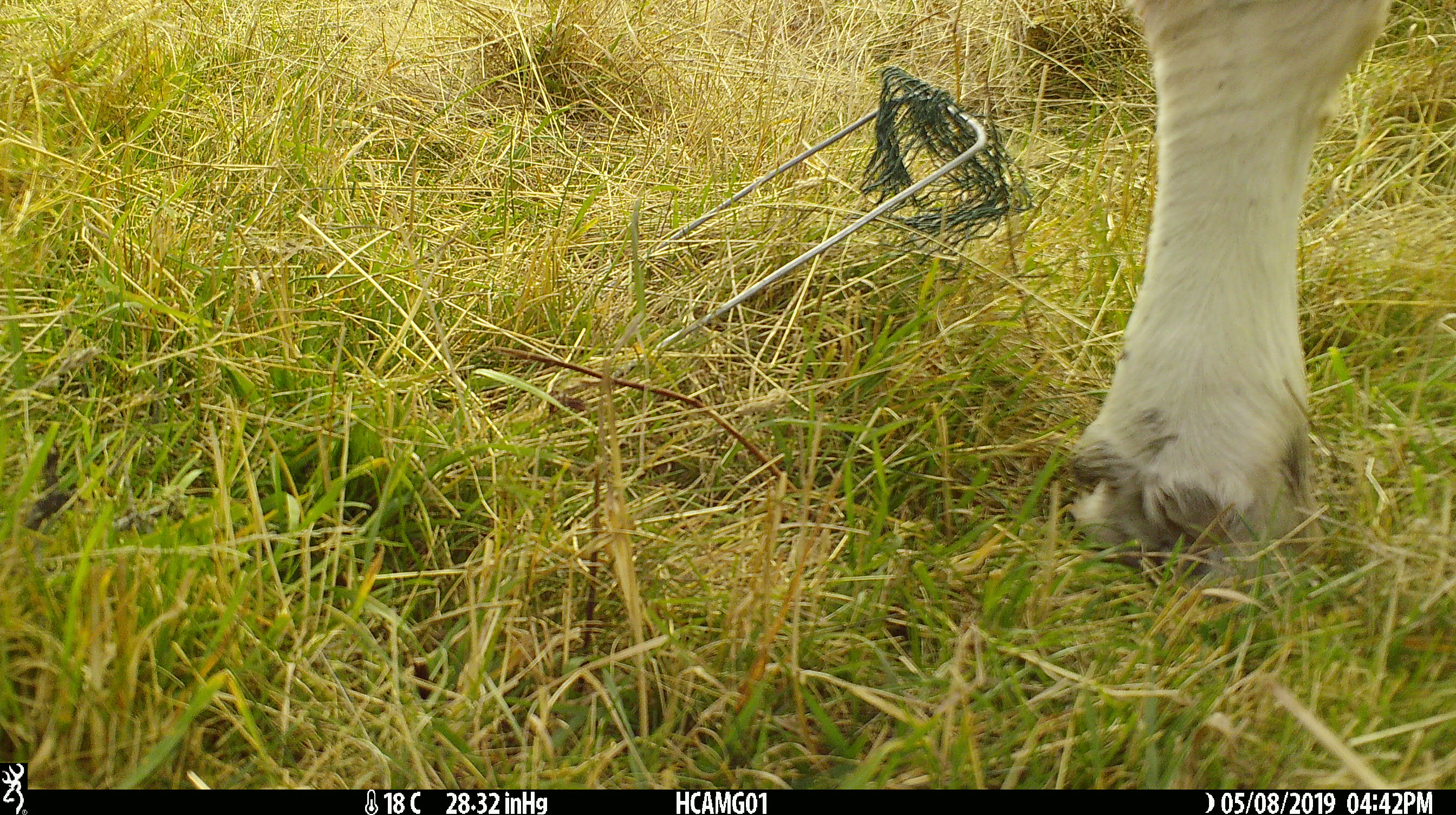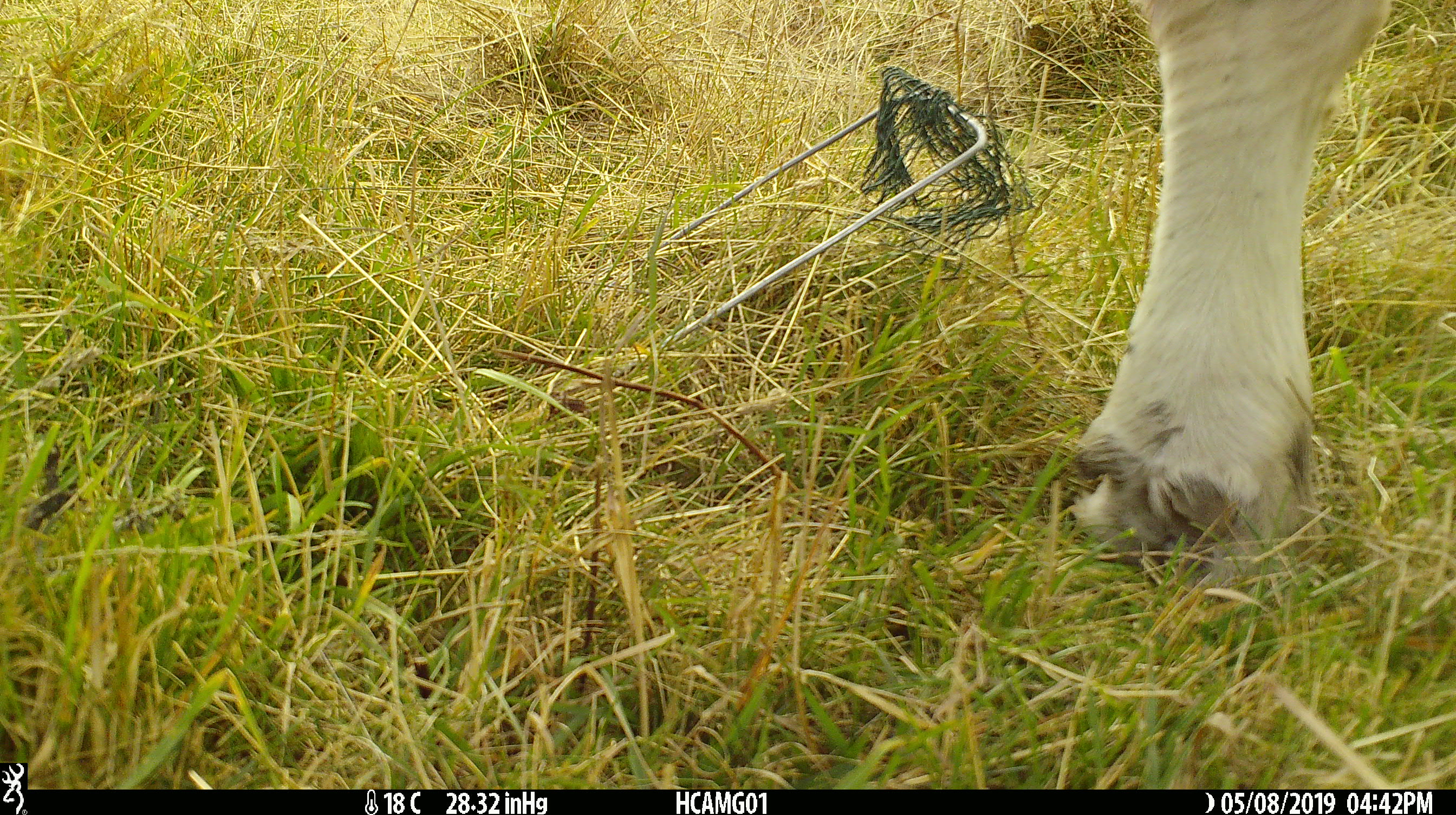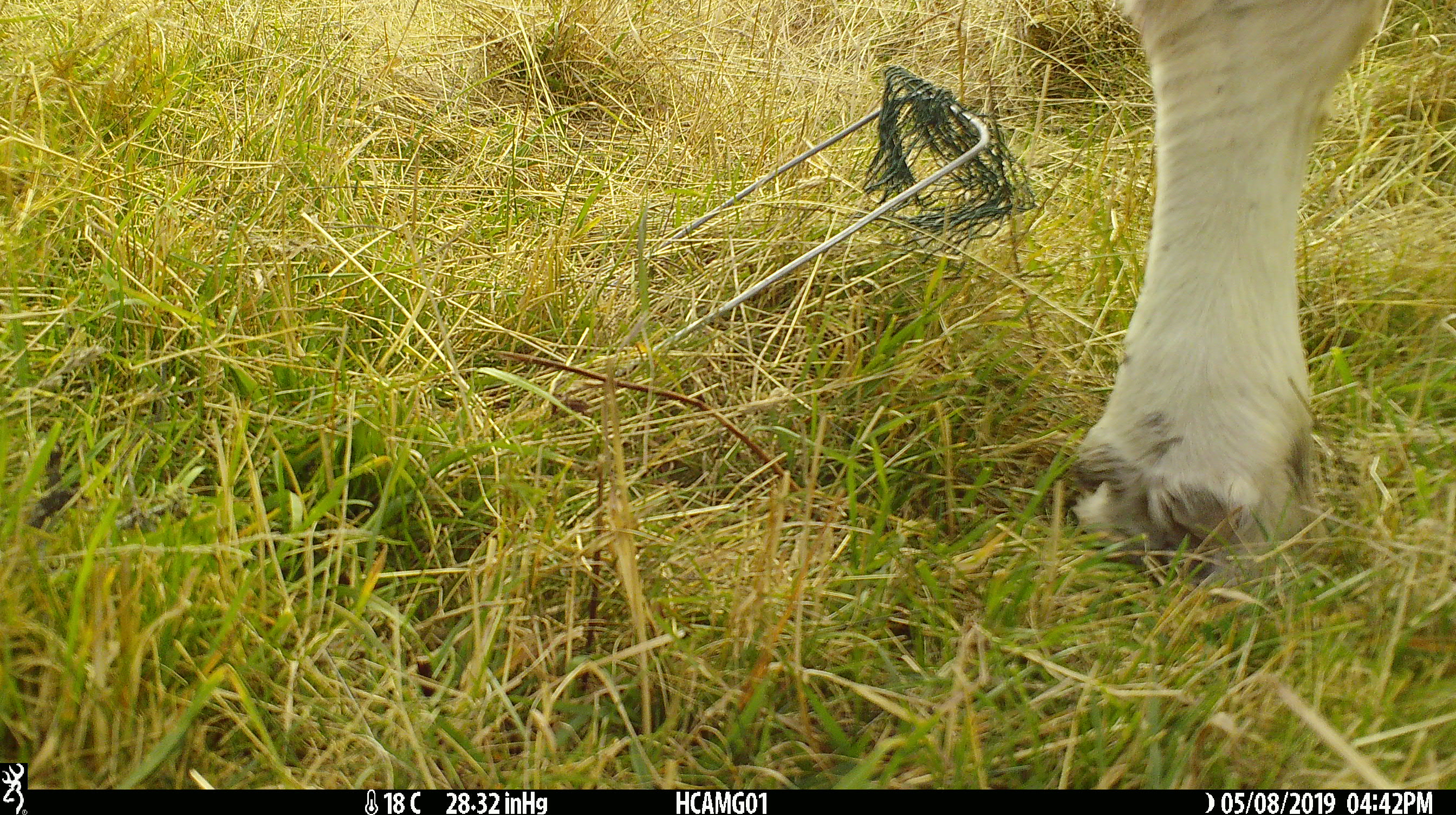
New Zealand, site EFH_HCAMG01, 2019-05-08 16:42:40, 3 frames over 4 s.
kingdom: Animalia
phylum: Chordata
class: Mammalia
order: Artiodactyla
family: Bovidae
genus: Bos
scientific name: Bos taurus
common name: domestic cow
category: cow